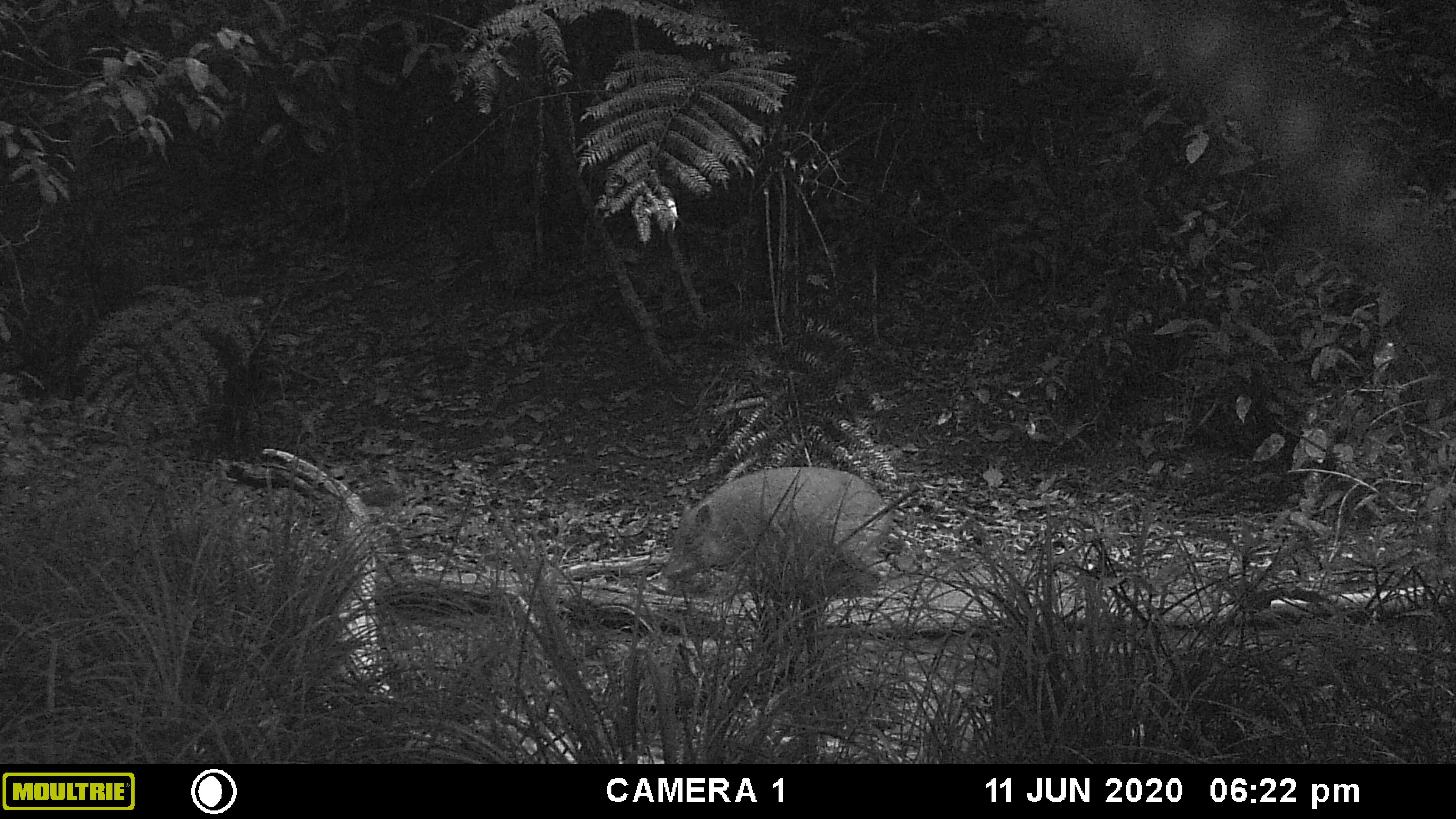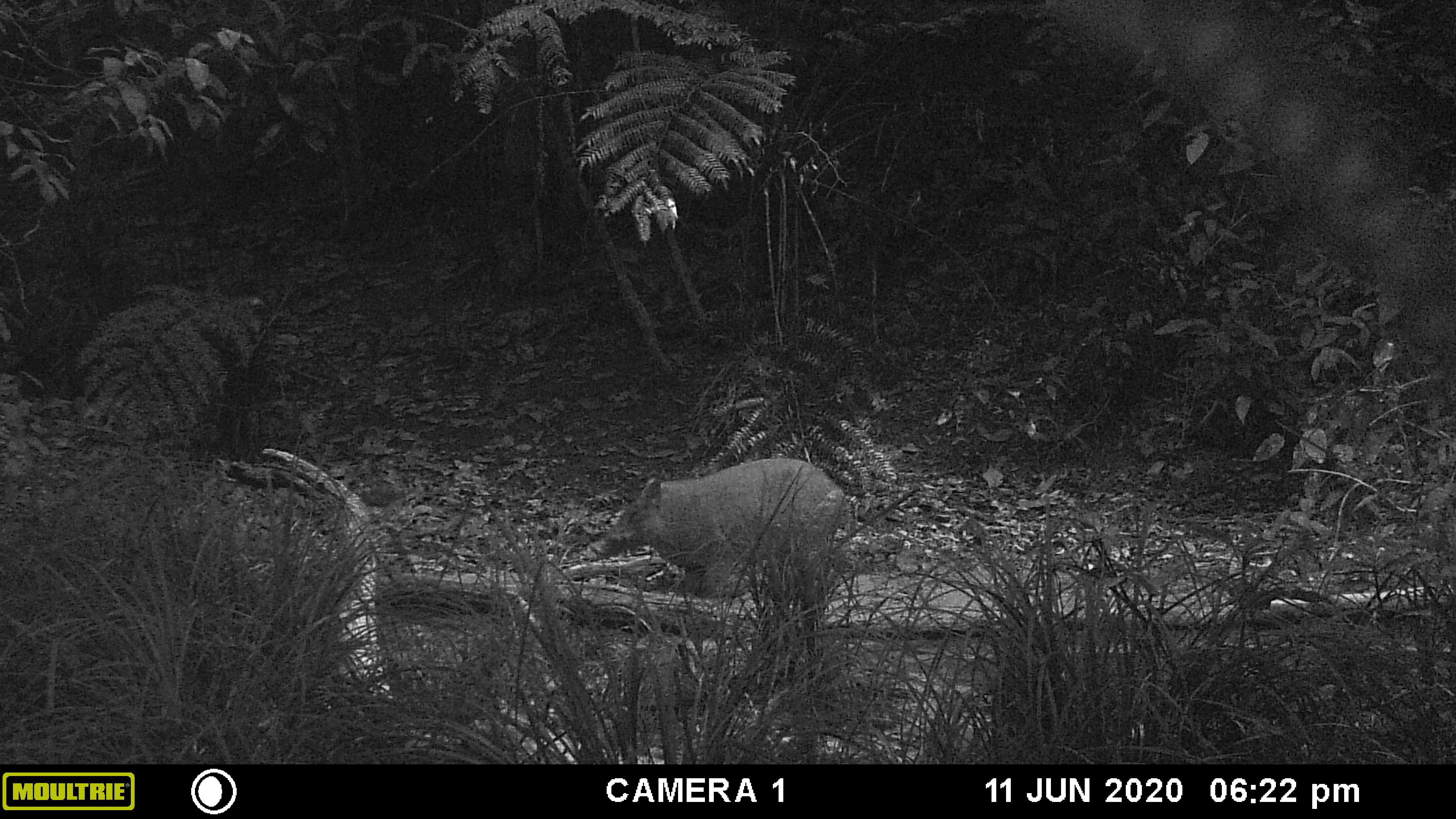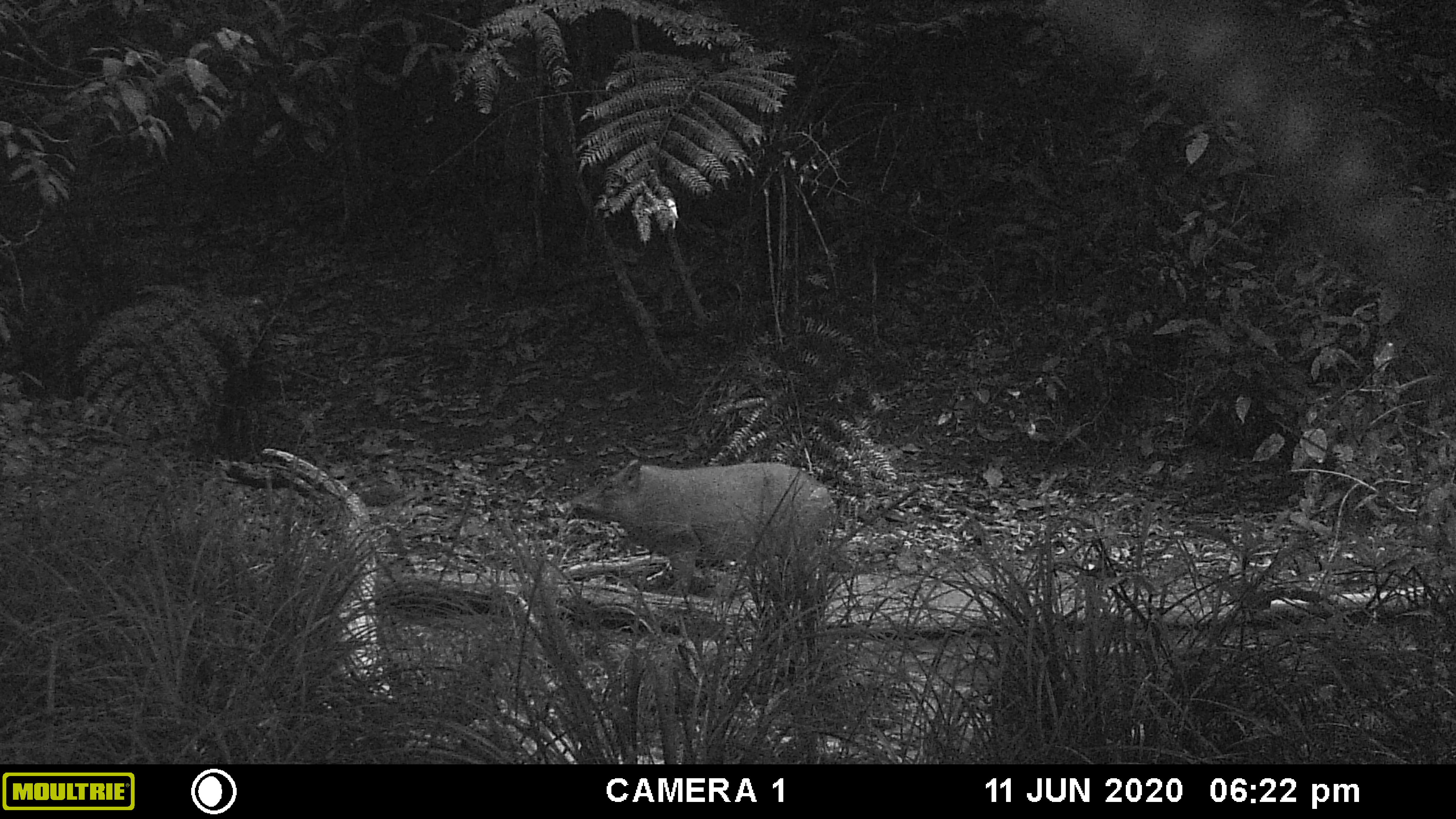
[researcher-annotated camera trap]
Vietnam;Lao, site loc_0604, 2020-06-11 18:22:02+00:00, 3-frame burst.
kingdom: Animalia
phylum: Chordata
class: Mammalia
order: Artiodactyla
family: Suidae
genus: Sus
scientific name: Sus scrofa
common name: eurasian wild pig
Eurasian wild pig (Sus scrofa). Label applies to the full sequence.